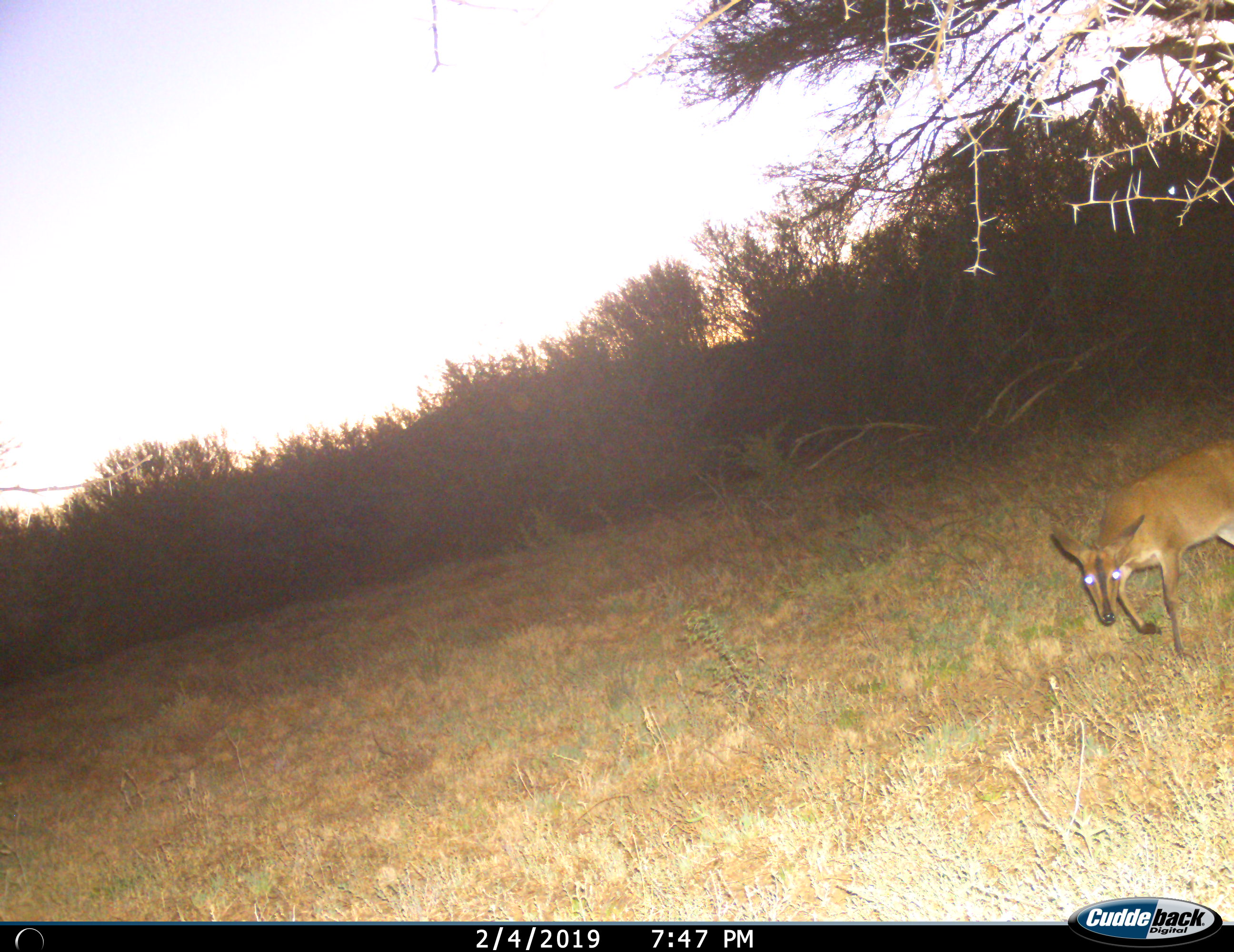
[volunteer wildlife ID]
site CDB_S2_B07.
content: unidentified animal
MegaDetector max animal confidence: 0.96